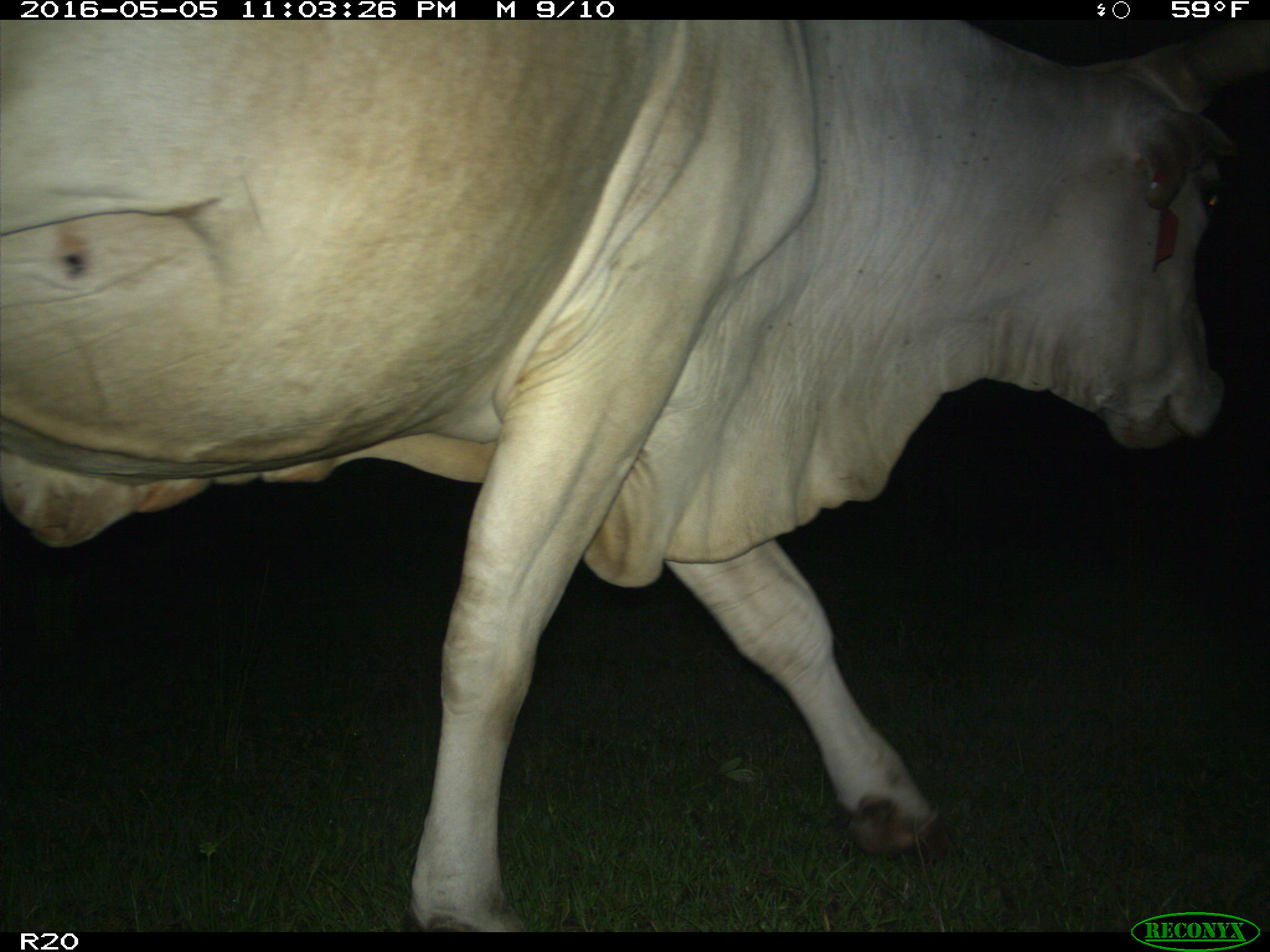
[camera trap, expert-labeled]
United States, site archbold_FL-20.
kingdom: Animalia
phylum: Chordata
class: Mammalia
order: Artiodactyla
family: Bovidae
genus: Bos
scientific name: Bos taurus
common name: domestic cow